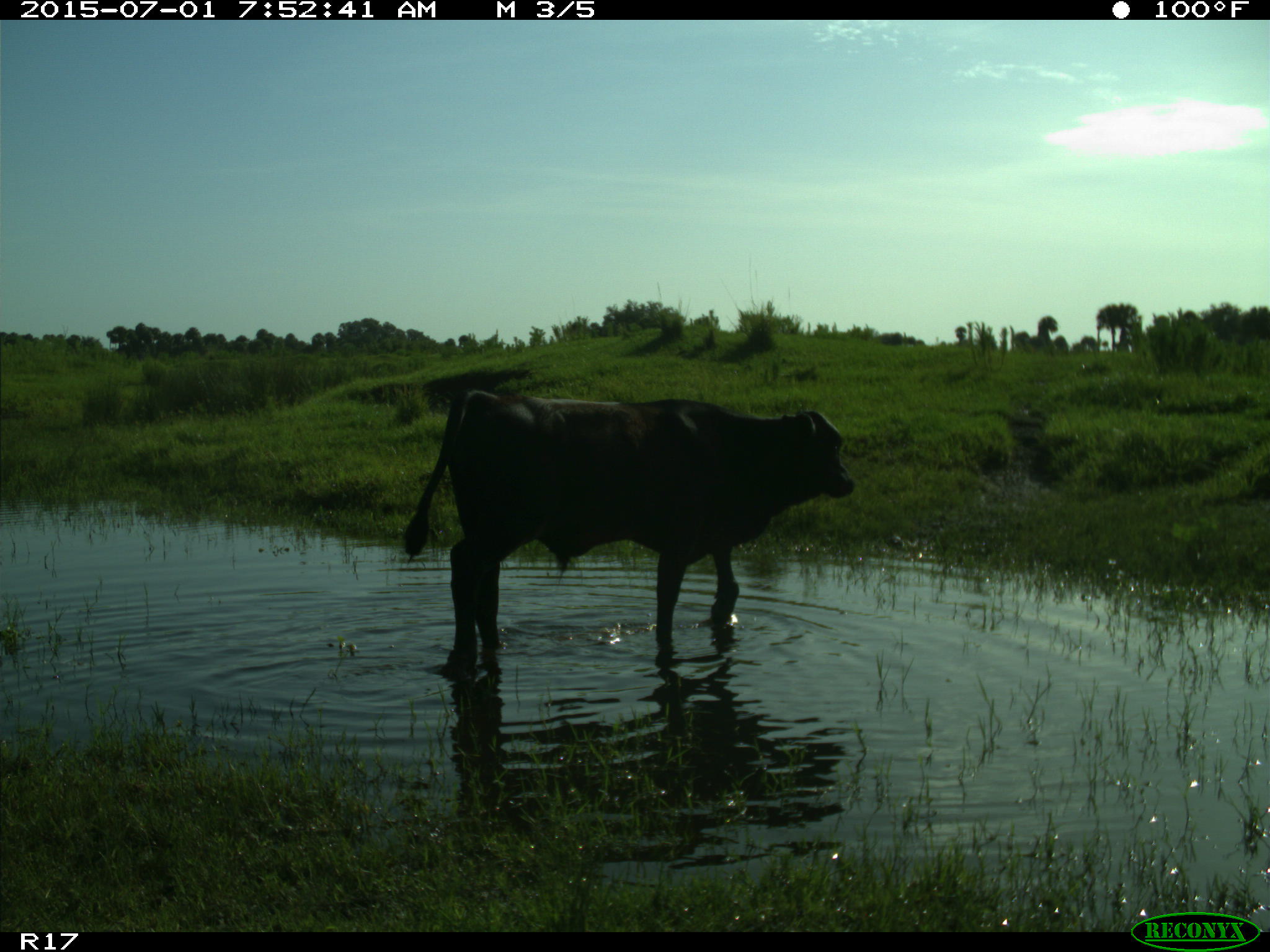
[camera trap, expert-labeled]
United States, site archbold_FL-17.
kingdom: Animalia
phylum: Chordata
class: Mammalia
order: Artiodactyla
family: Bovidae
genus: Bos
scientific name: Bos taurus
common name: domestic cow